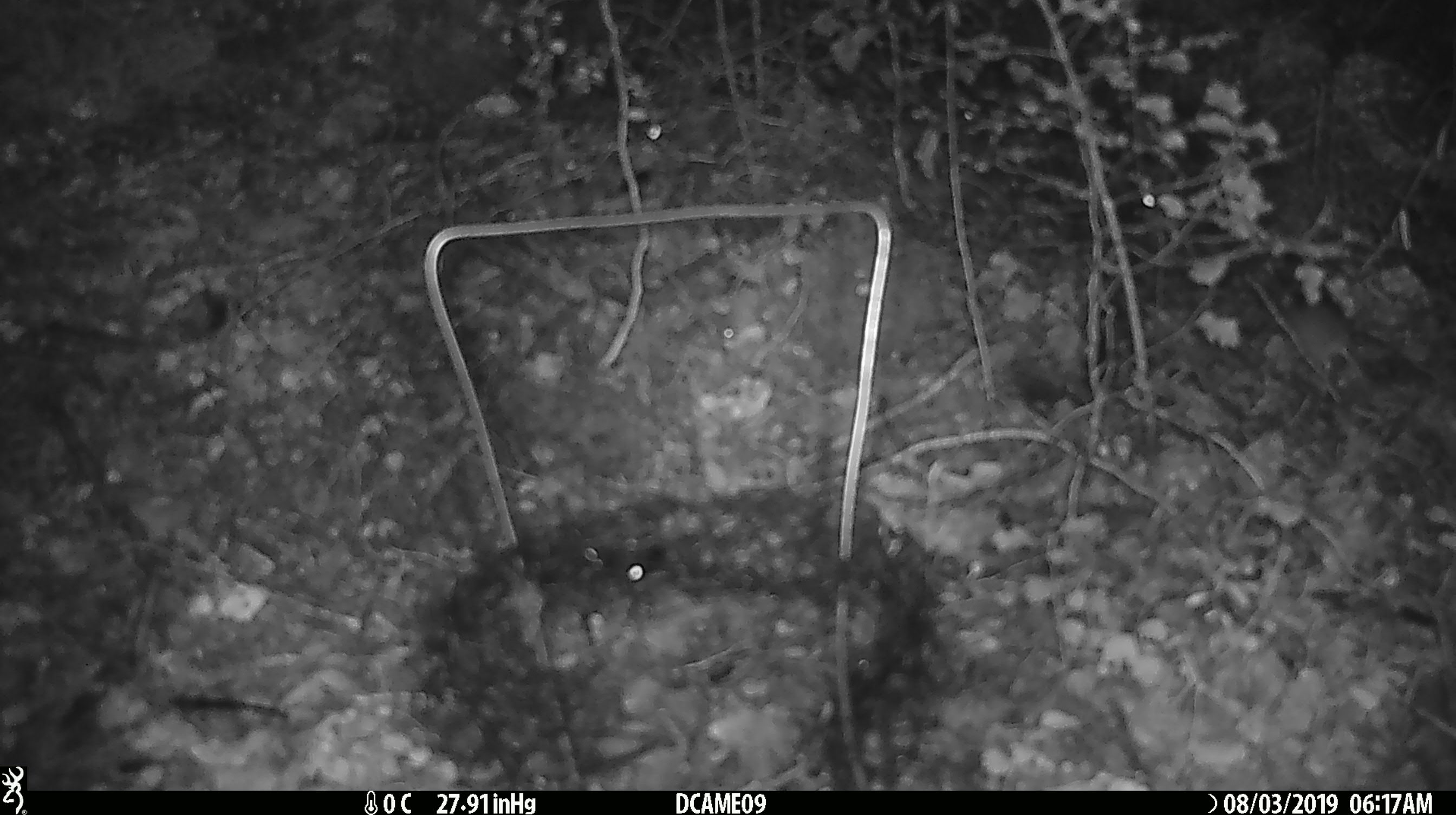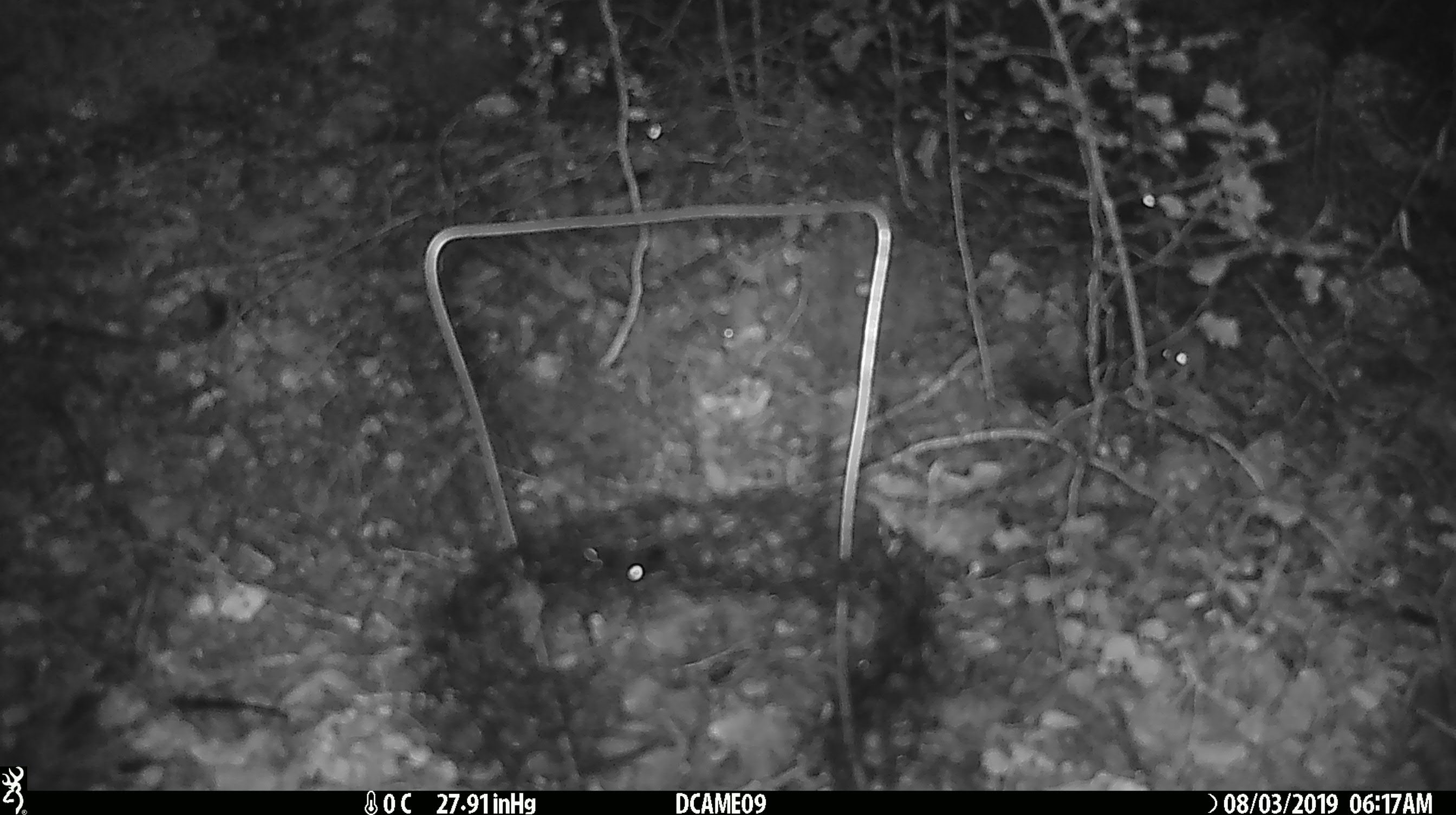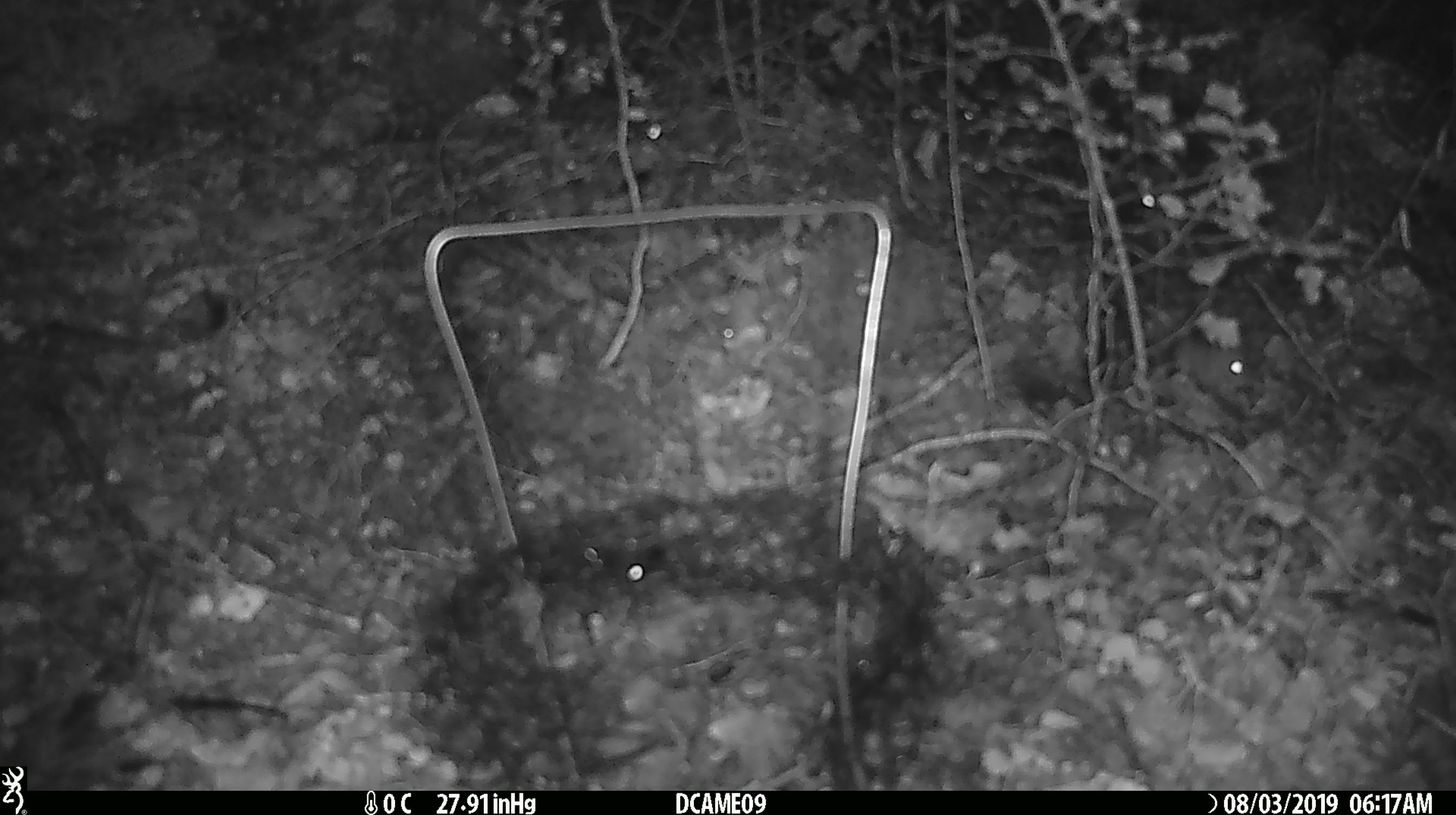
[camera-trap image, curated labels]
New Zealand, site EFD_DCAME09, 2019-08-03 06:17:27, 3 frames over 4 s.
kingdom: Animalia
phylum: Chordata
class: Mammalia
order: Rodentia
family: Muridae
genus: Mus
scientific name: Mus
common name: mouse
Mouse (Mus).